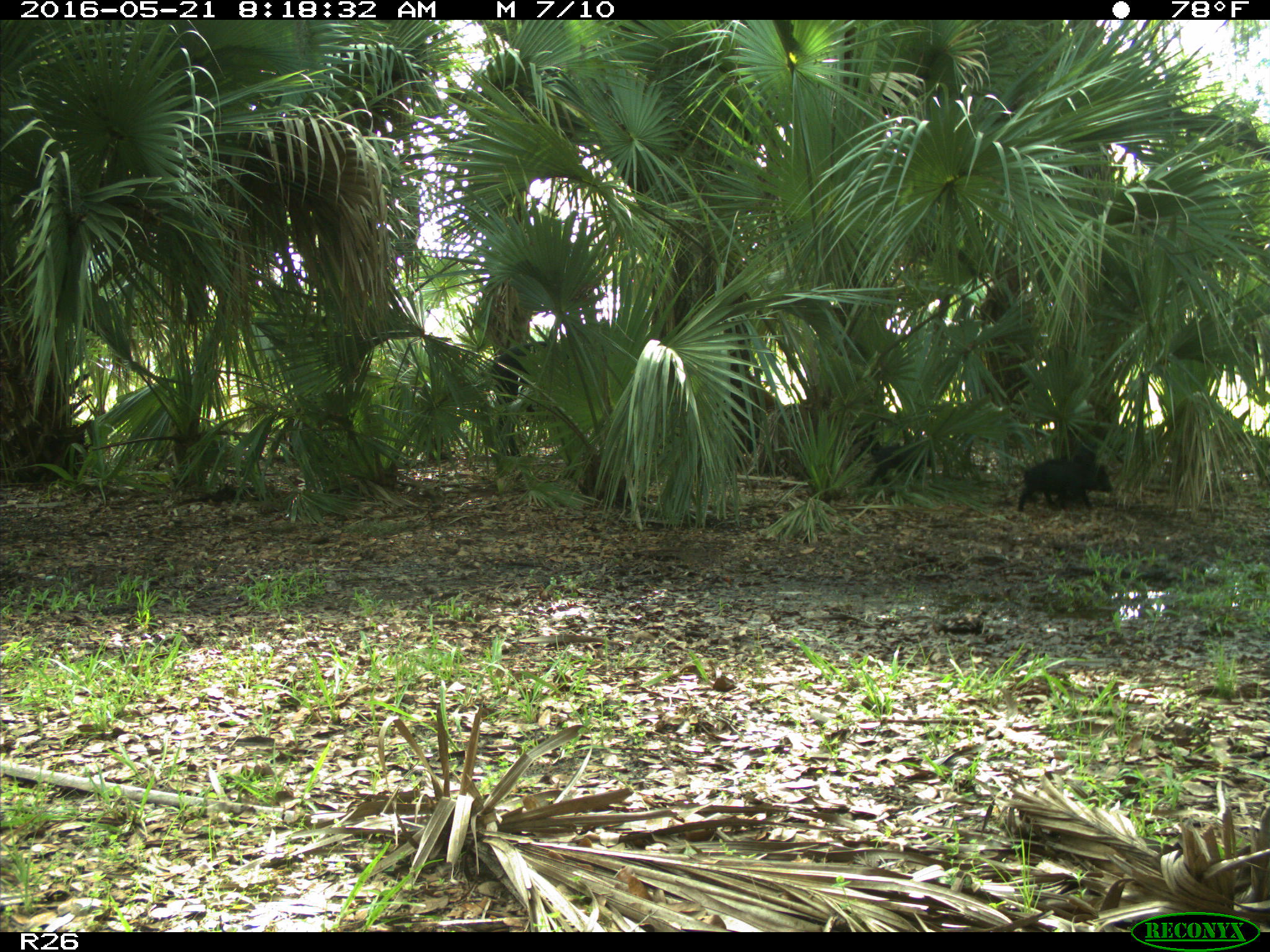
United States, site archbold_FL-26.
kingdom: Animalia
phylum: Chordata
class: Mammalia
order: Artiodactyla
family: Suidae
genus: Sus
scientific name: Sus scrofa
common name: wild boar